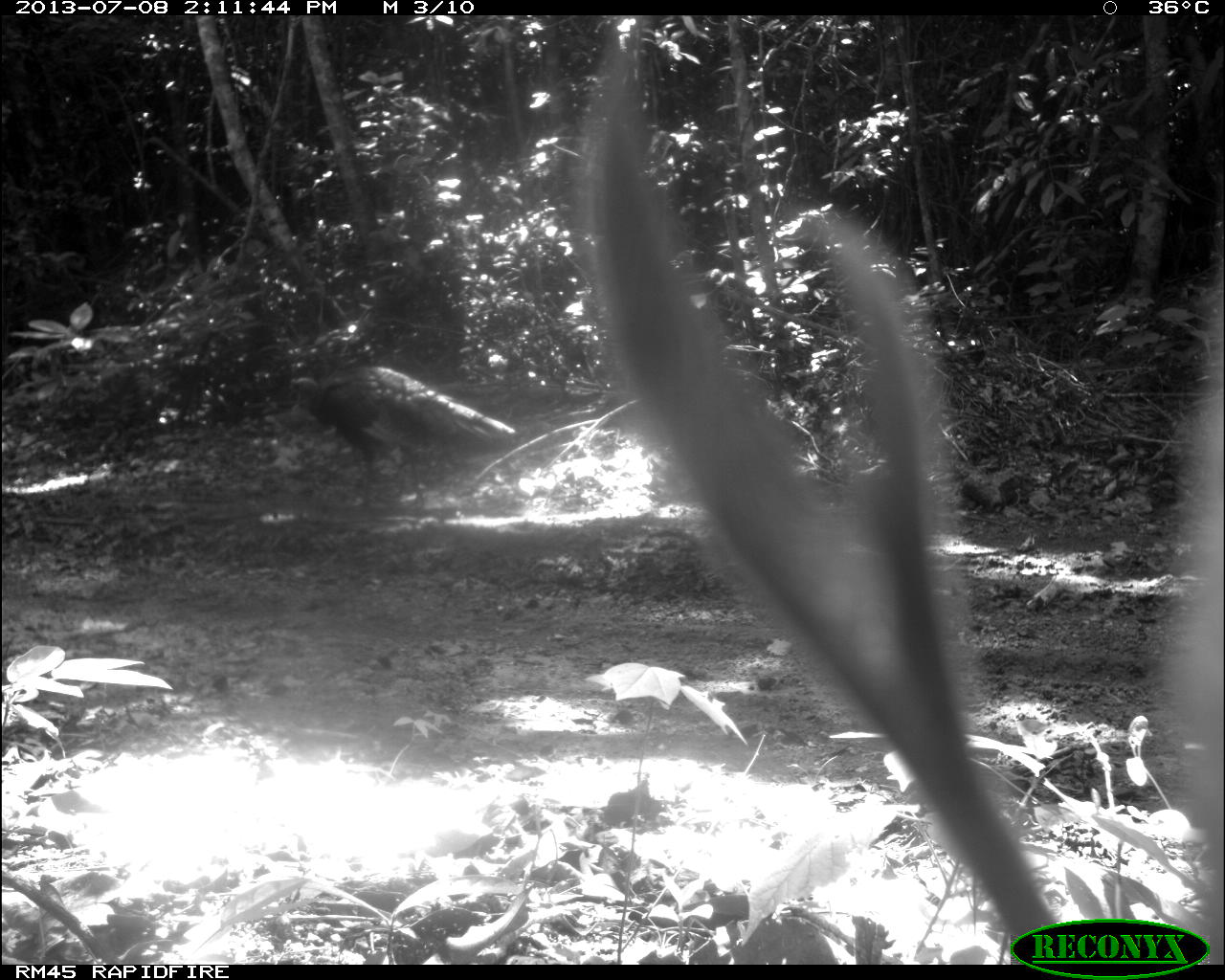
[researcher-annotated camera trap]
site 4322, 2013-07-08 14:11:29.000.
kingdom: Animalia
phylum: Chordata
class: Aves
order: Galliformes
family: Phasianidae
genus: Meleagris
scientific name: Meleagris ocellata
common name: ocellated turkey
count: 1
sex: male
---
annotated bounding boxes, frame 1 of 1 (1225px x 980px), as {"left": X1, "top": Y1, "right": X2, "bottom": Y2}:
meleagris ocellata: {"left": 280, "top": 365, "right": 516, "bottom": 508}